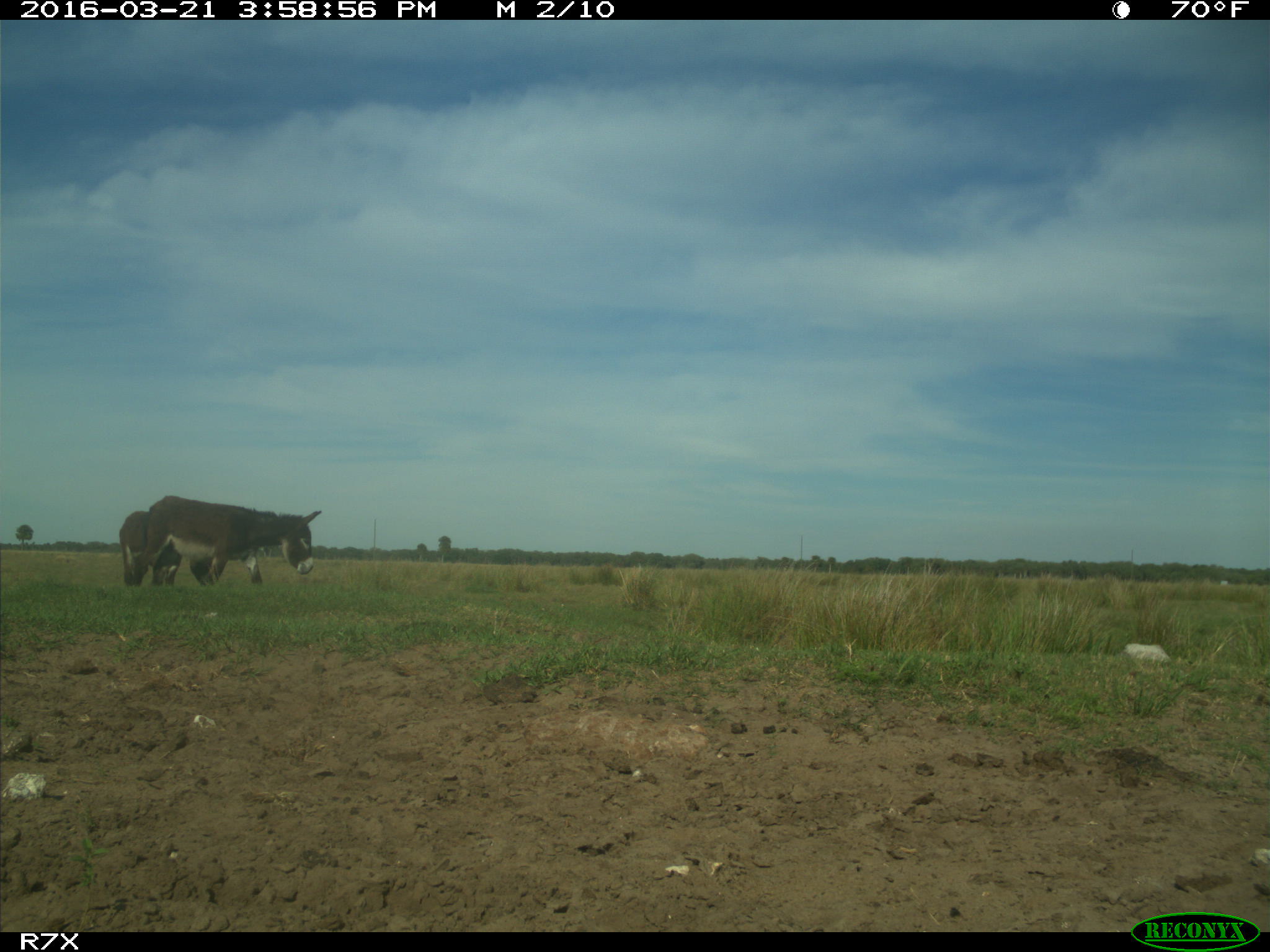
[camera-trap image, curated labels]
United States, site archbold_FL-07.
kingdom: Animalia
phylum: Chordata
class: Mammalia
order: Artiodactyla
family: Bovidae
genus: Bos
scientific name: Bos taurus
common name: domestic cow